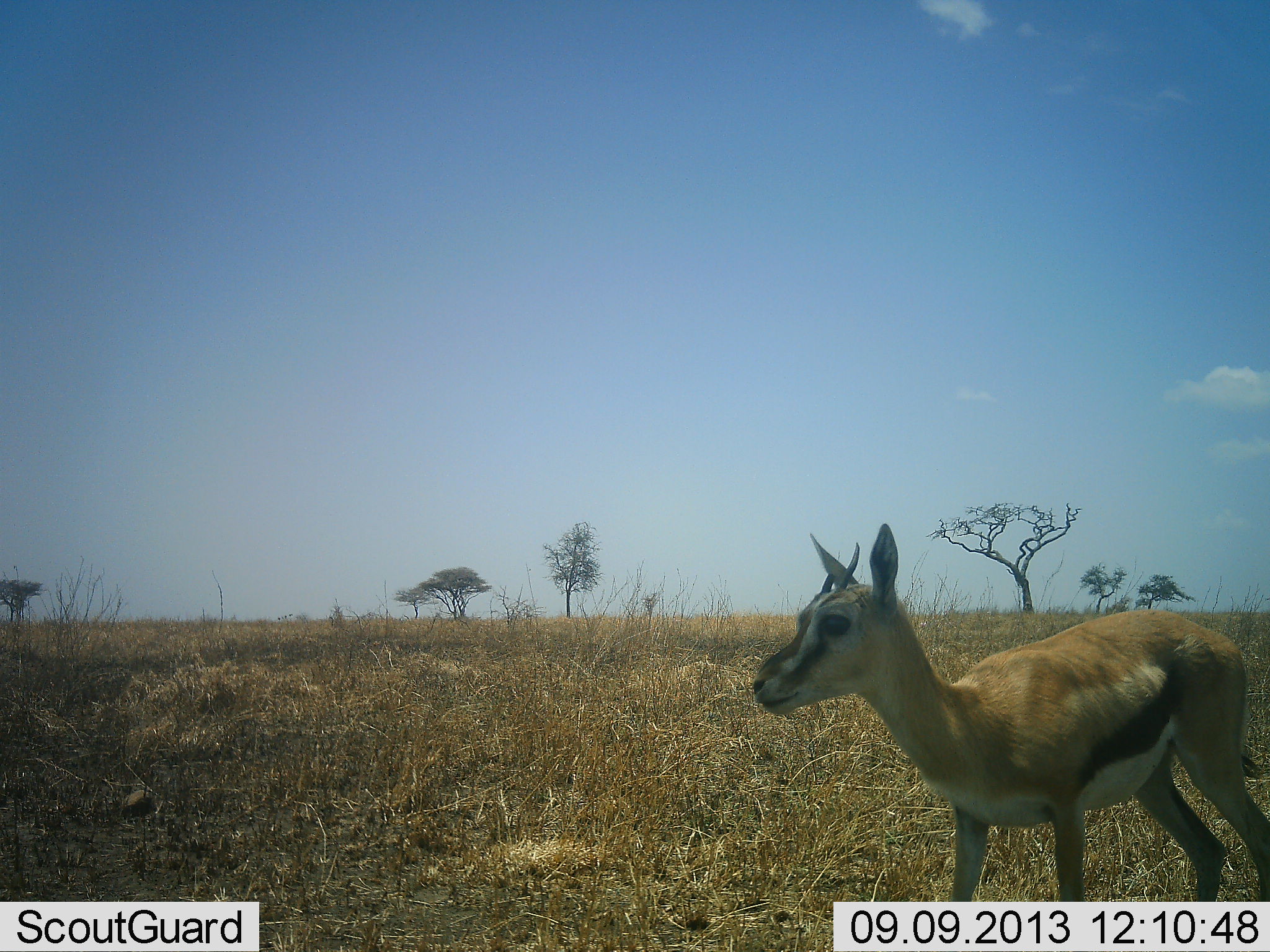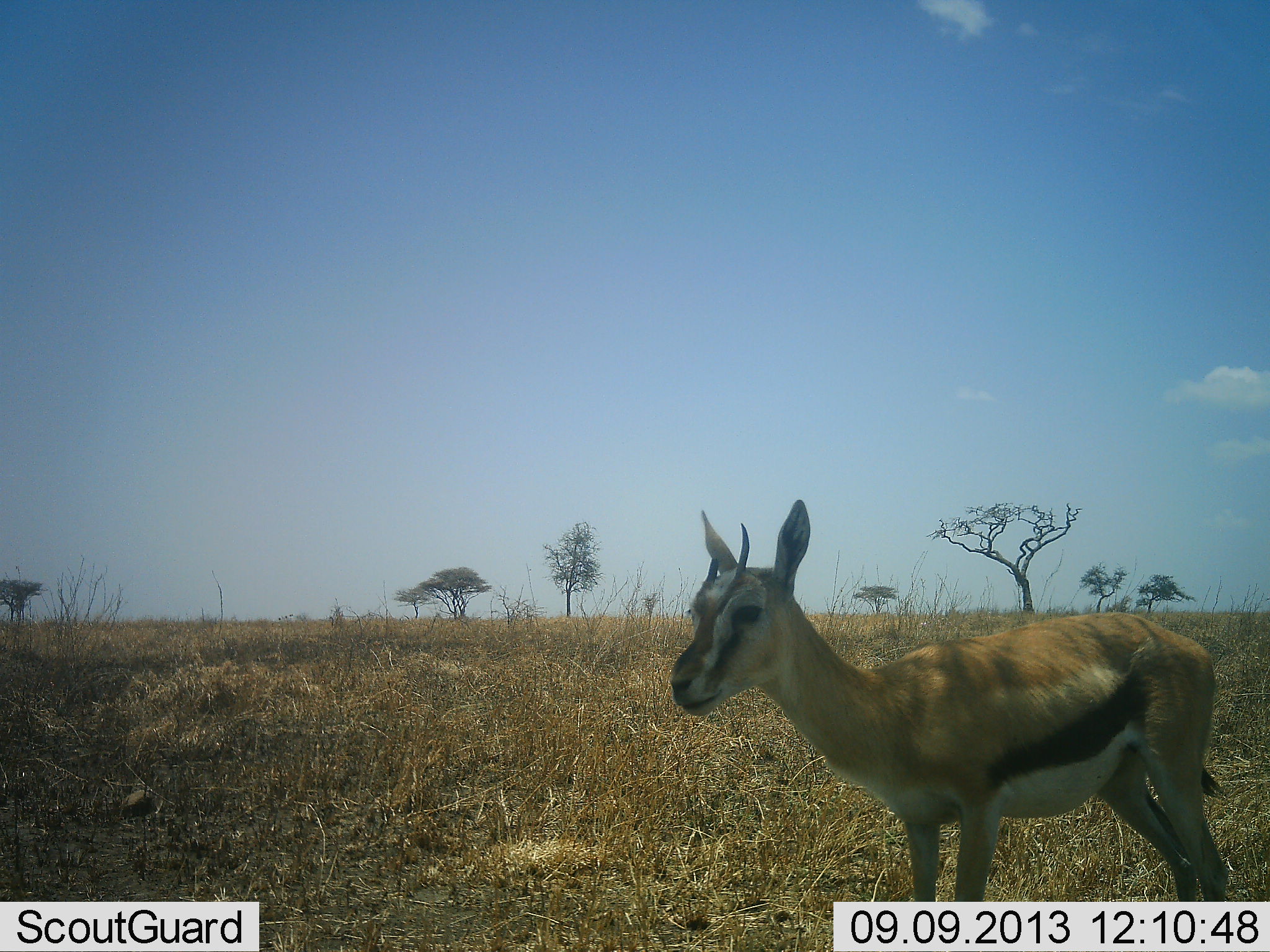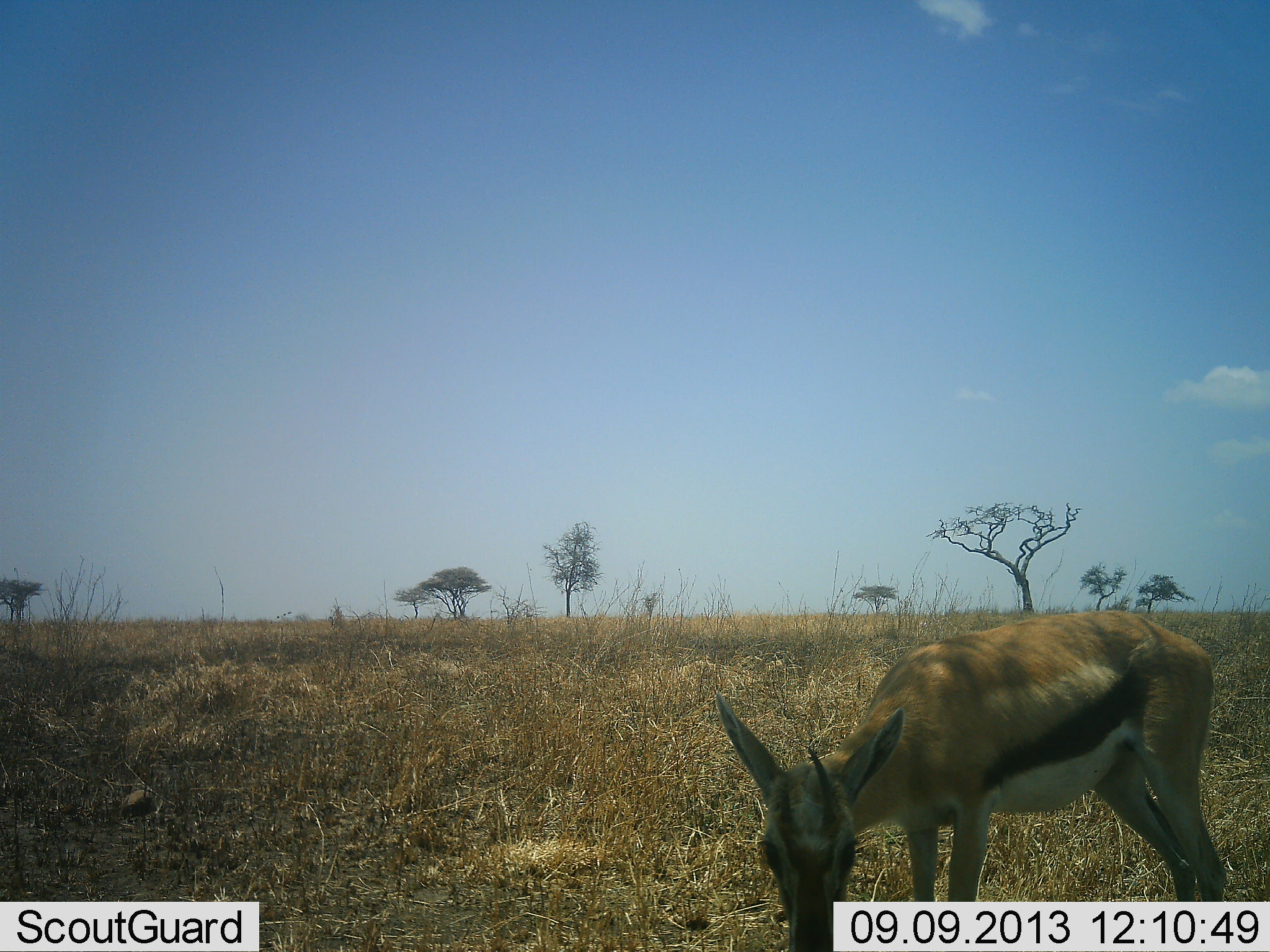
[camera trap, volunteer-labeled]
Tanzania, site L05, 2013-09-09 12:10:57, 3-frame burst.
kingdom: Animalia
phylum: Chordata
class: Mammalia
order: Artiodactyla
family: Bovidae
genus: Eudorcas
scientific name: Eudorcas thomsonii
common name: thomson's gazelle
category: gazellethomsons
Gazellethomsons (thomson's gazelle) (Eudorcas thomsonii), count 1. Behavior (volunteer vote fractions): standing 71%, resting 3%, moving 19%, interacting 3%. Young present (vote fraction): 10%. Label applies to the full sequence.